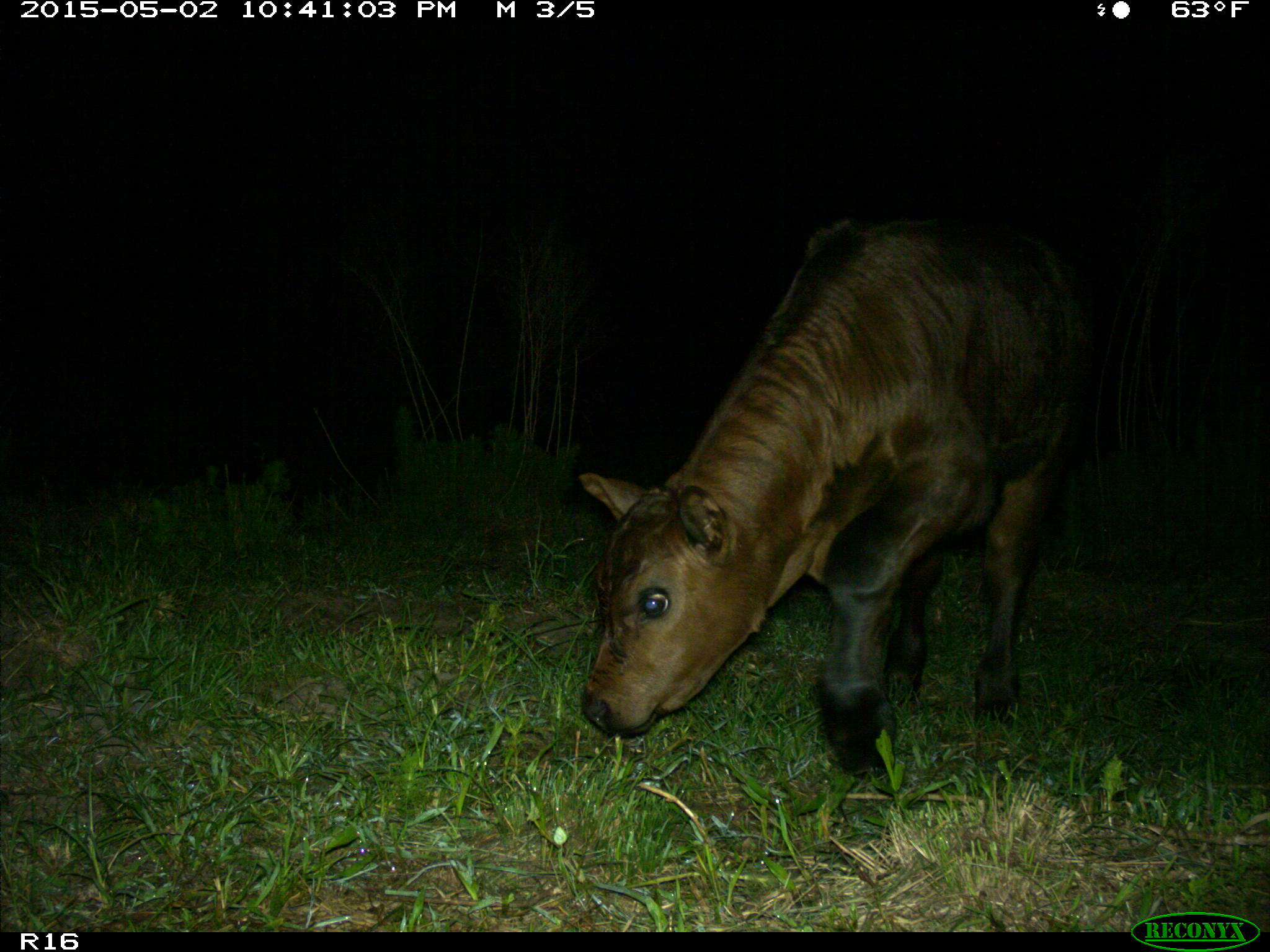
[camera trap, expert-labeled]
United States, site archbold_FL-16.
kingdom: Animalia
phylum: Chordata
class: Mammalia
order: Artiodactyla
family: Bovidae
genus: Bos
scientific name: Bos taurus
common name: domestic cow